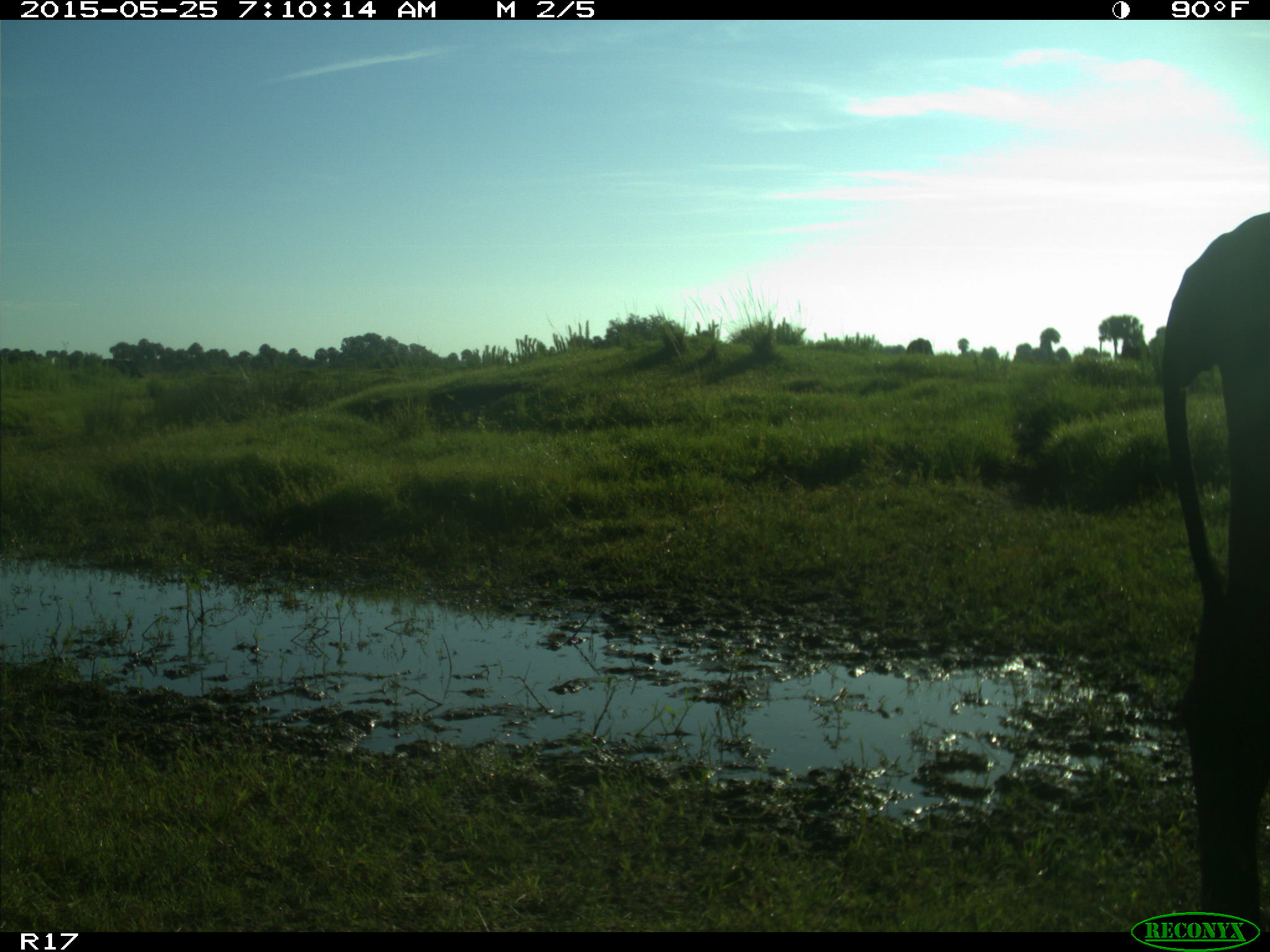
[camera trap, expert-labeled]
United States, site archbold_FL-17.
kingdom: Animalia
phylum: Chordata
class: Mammalia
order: Artiodactyla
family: Bovidae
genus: Bos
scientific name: Bos taurus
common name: domestic cow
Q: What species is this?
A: Bos taurus (domestic cow).